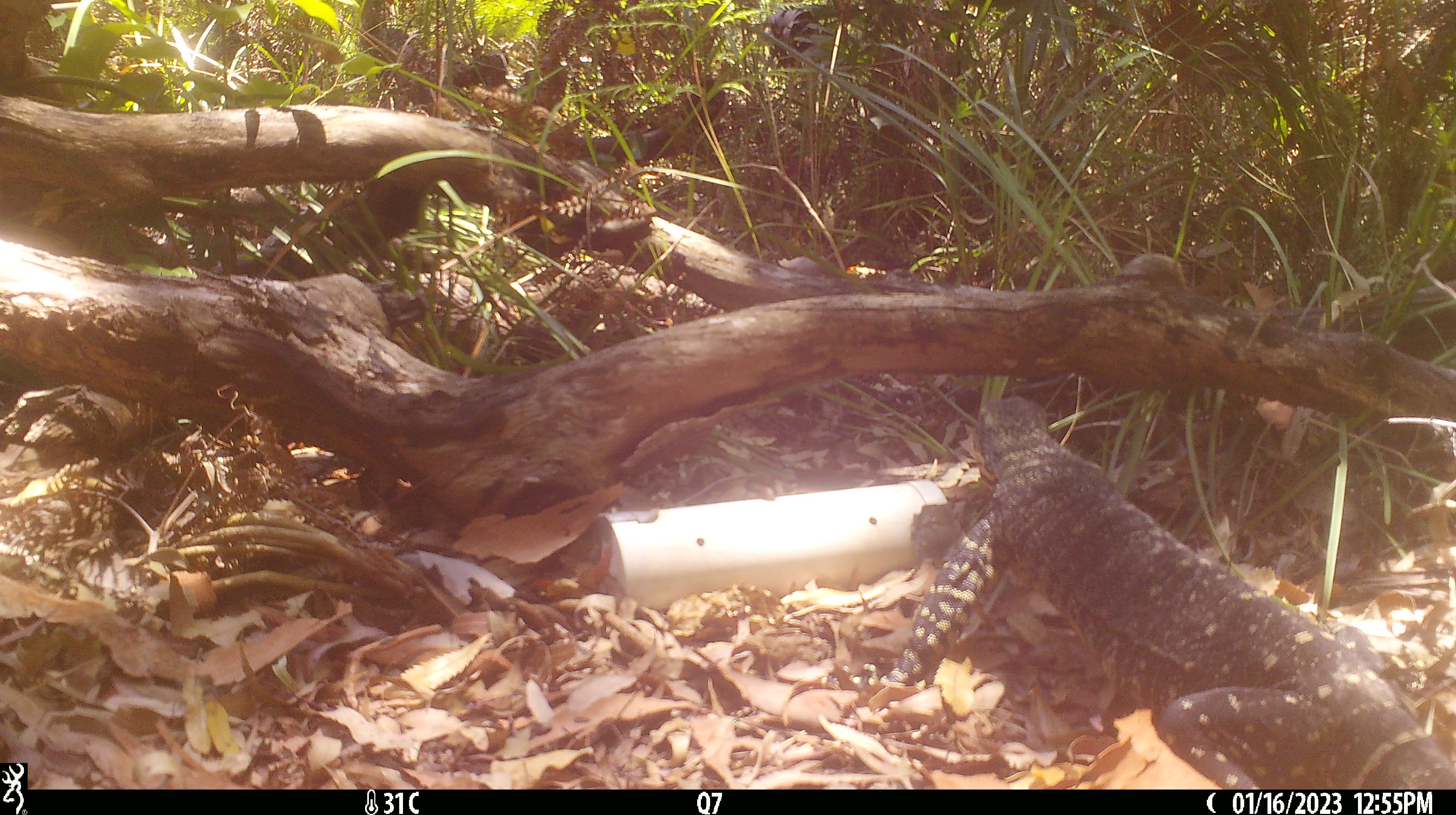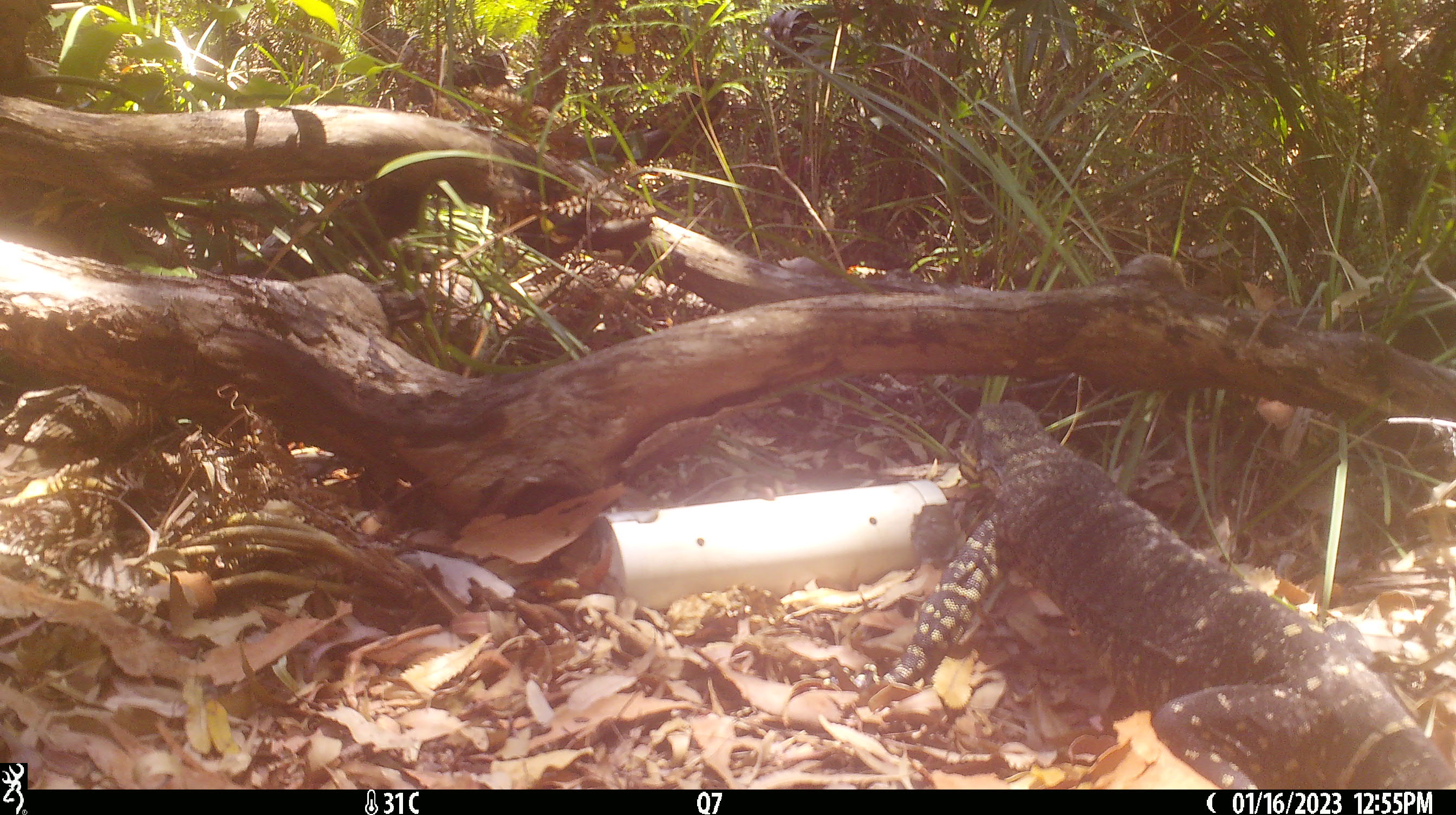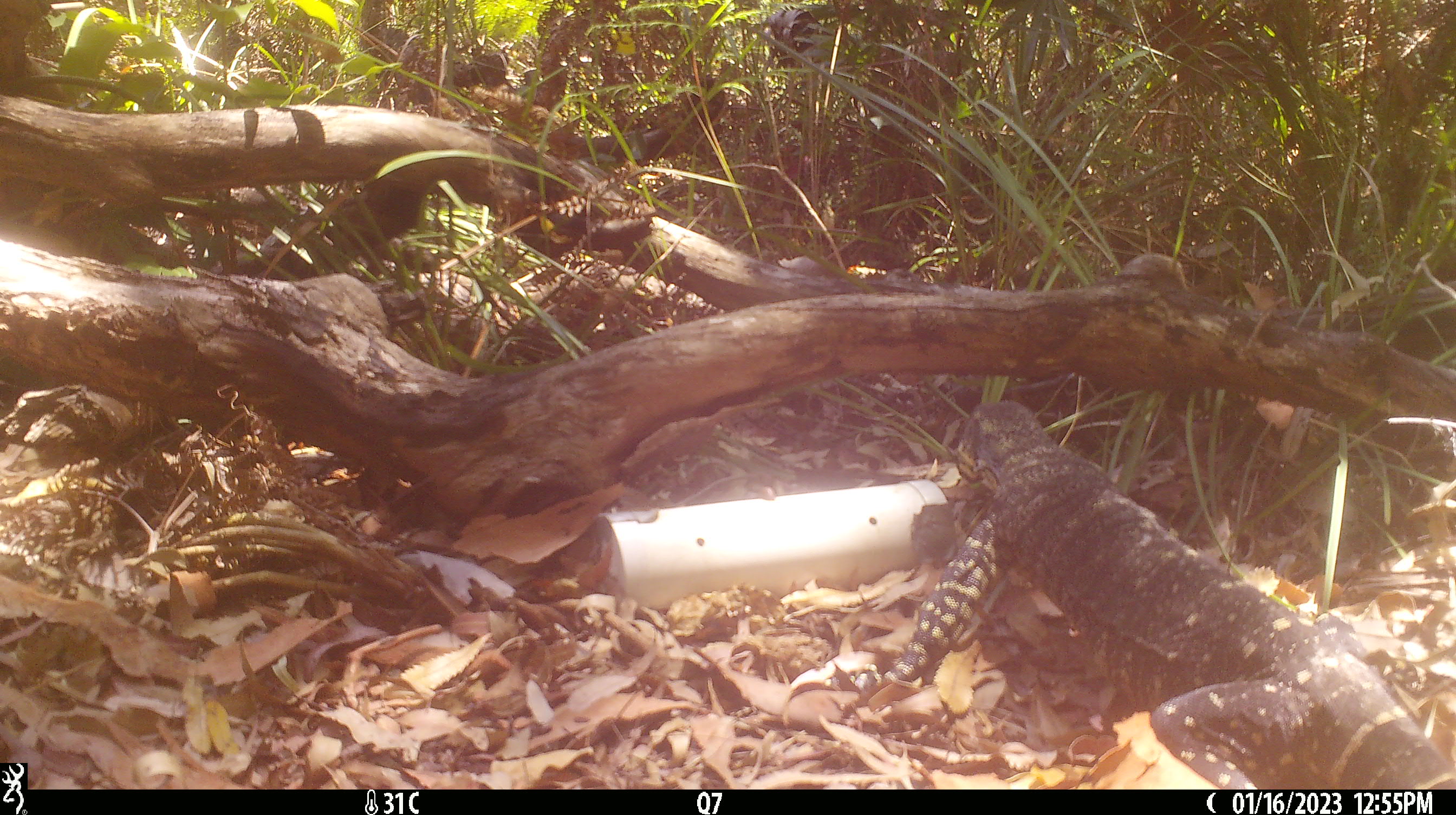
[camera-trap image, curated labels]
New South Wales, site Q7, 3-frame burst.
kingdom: Animalia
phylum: Chordata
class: Reptilia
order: Squamata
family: Varanidae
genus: Varanus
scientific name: Varanus varius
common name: lace monitor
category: goanna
Goanna (lace monitor) (Varanus varius).